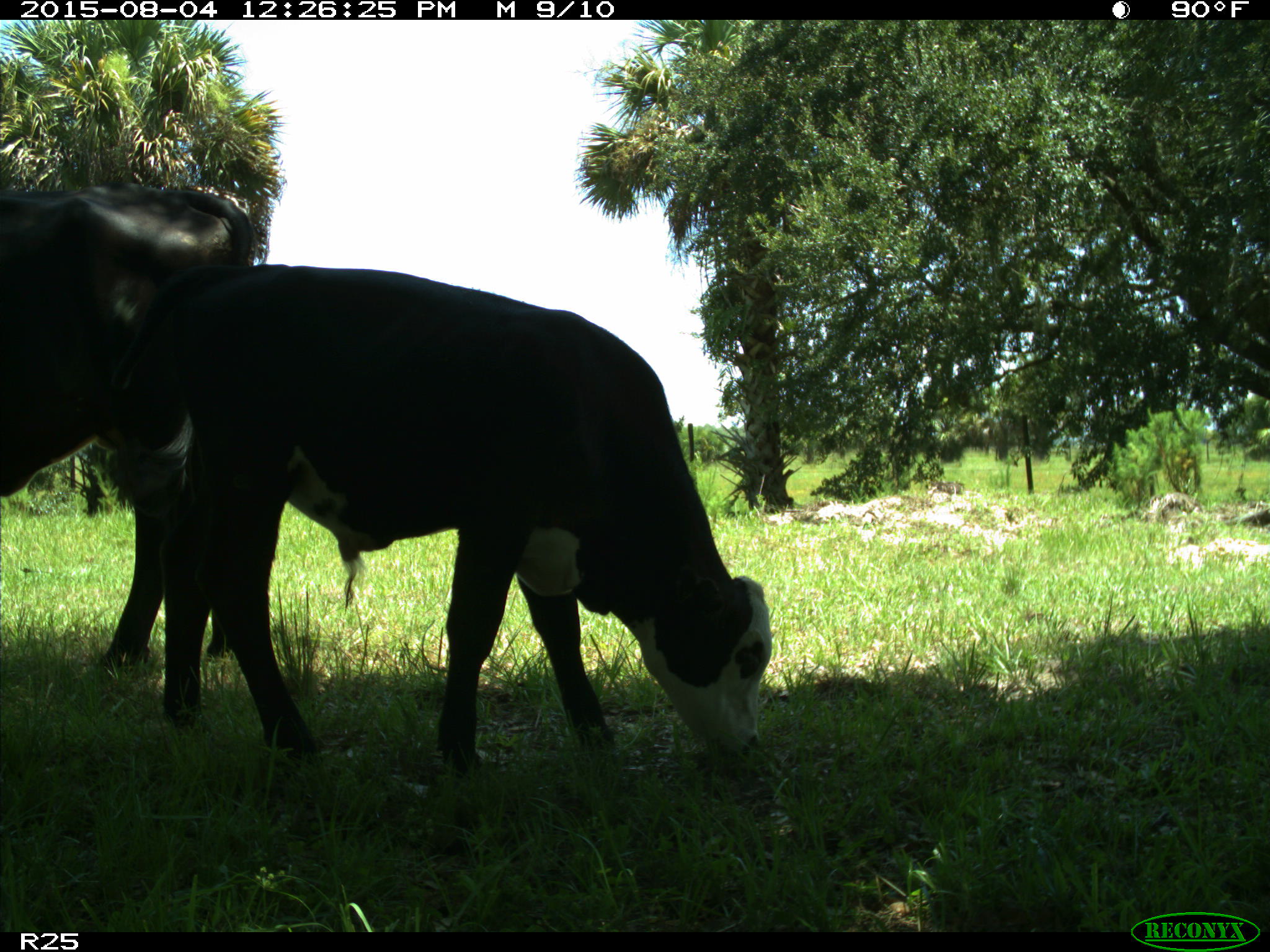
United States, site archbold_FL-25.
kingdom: Animalia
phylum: Chordata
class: Mammalia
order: Artiodactyla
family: Bovidae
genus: Bos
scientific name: Bos taurus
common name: domestic cow